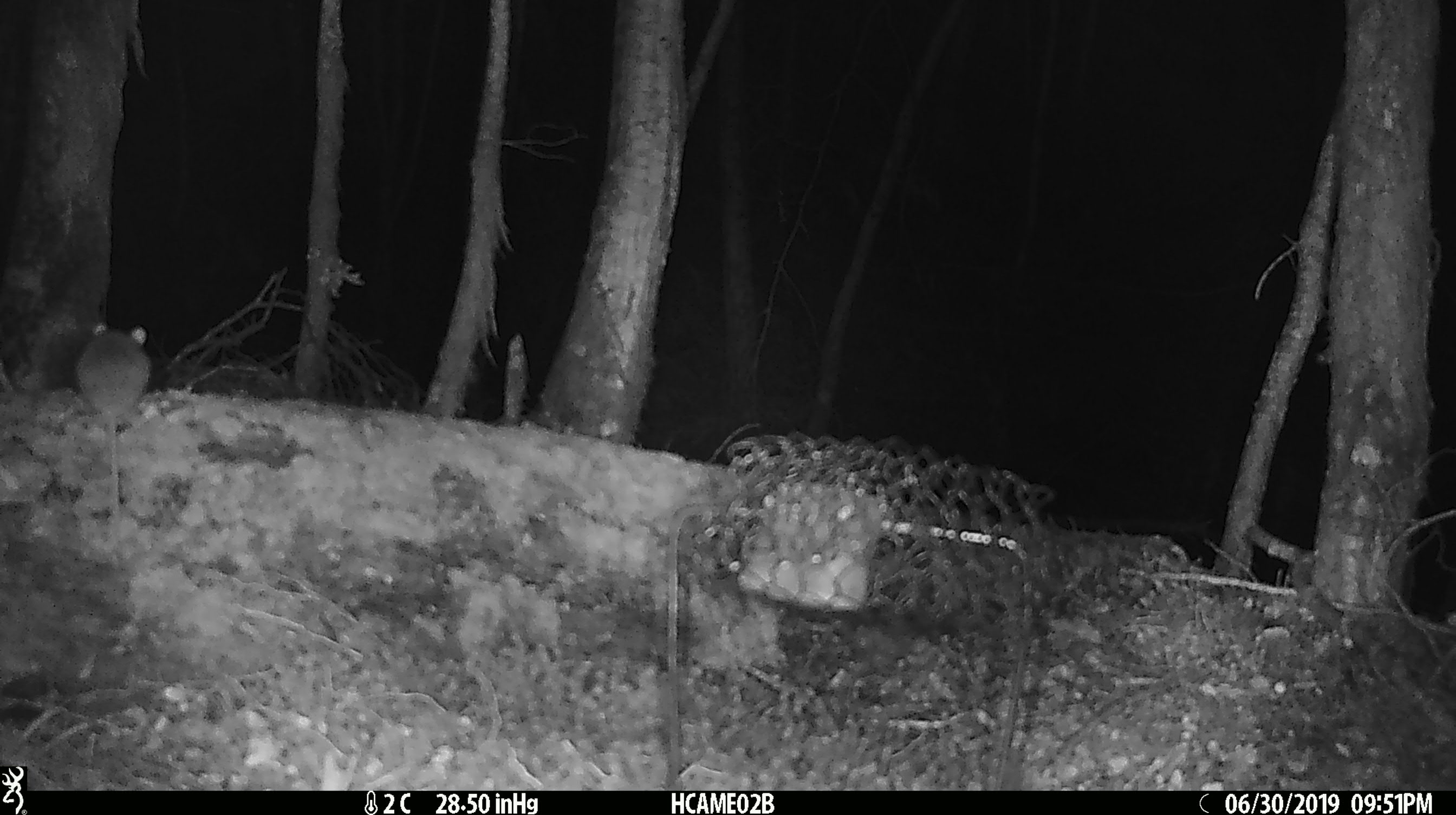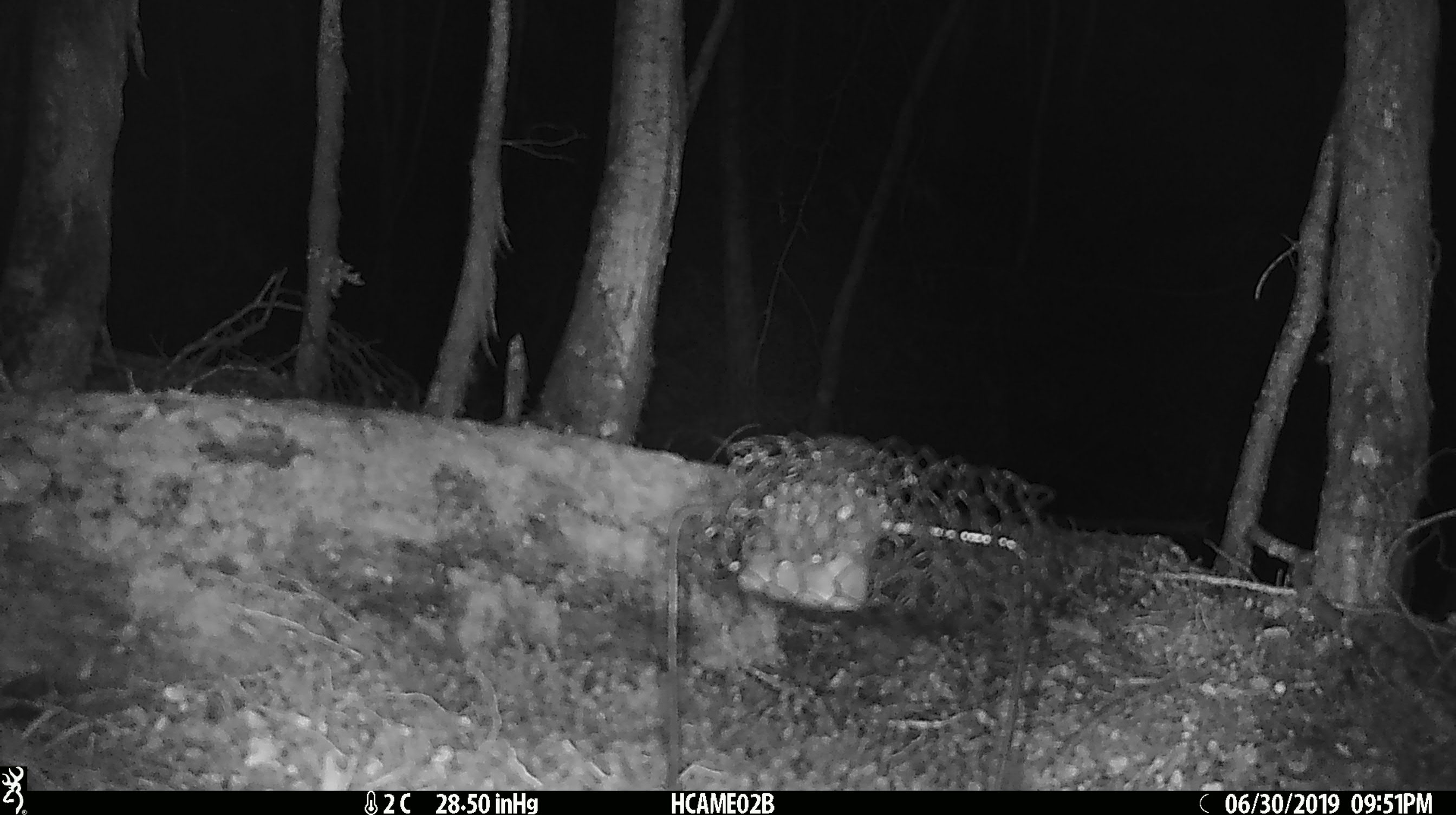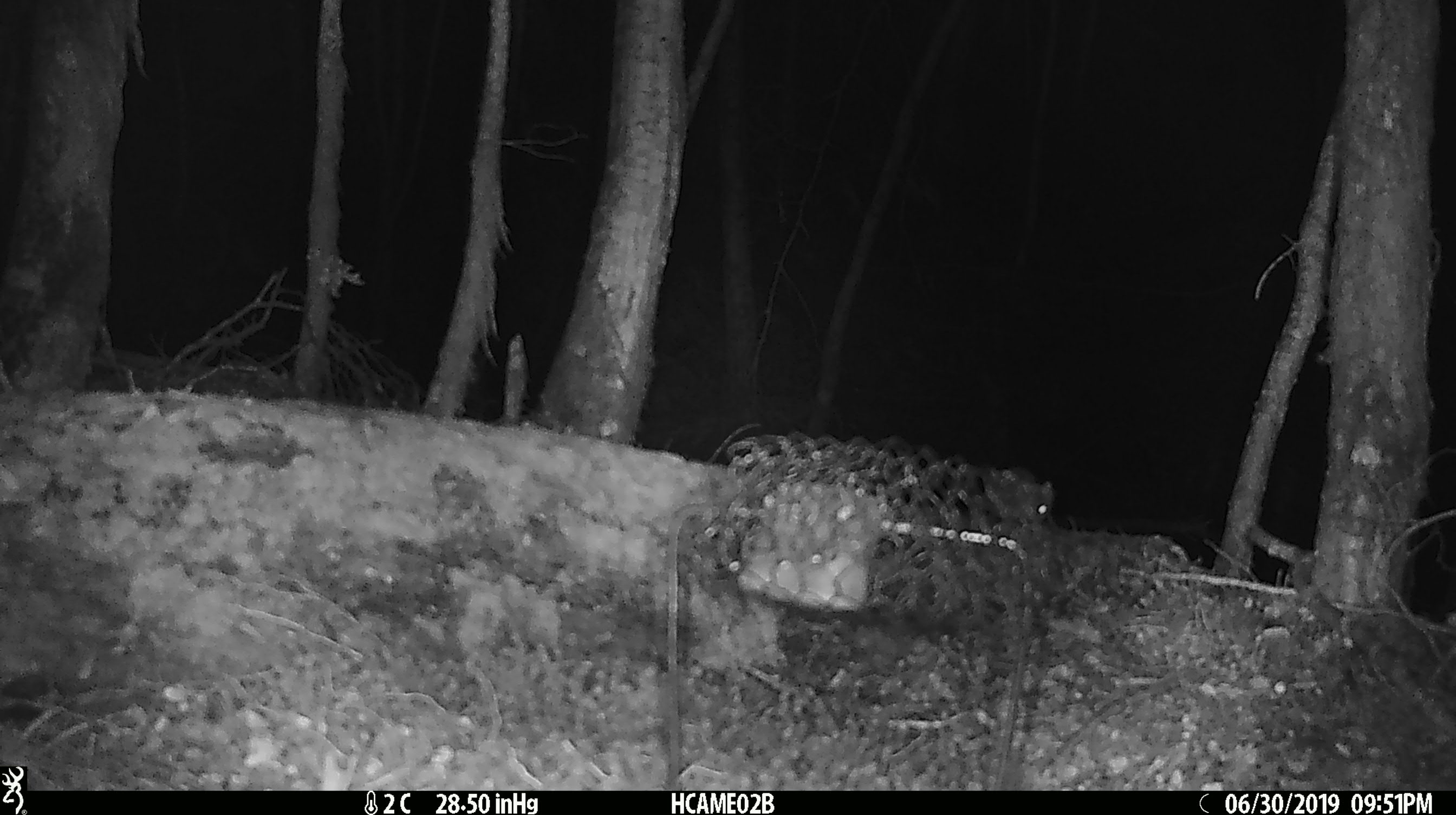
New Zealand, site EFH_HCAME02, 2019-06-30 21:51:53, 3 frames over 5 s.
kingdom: Animalia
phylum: Chordata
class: Mammalia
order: Rodentia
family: Muridae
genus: Mus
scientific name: Mus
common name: mouse